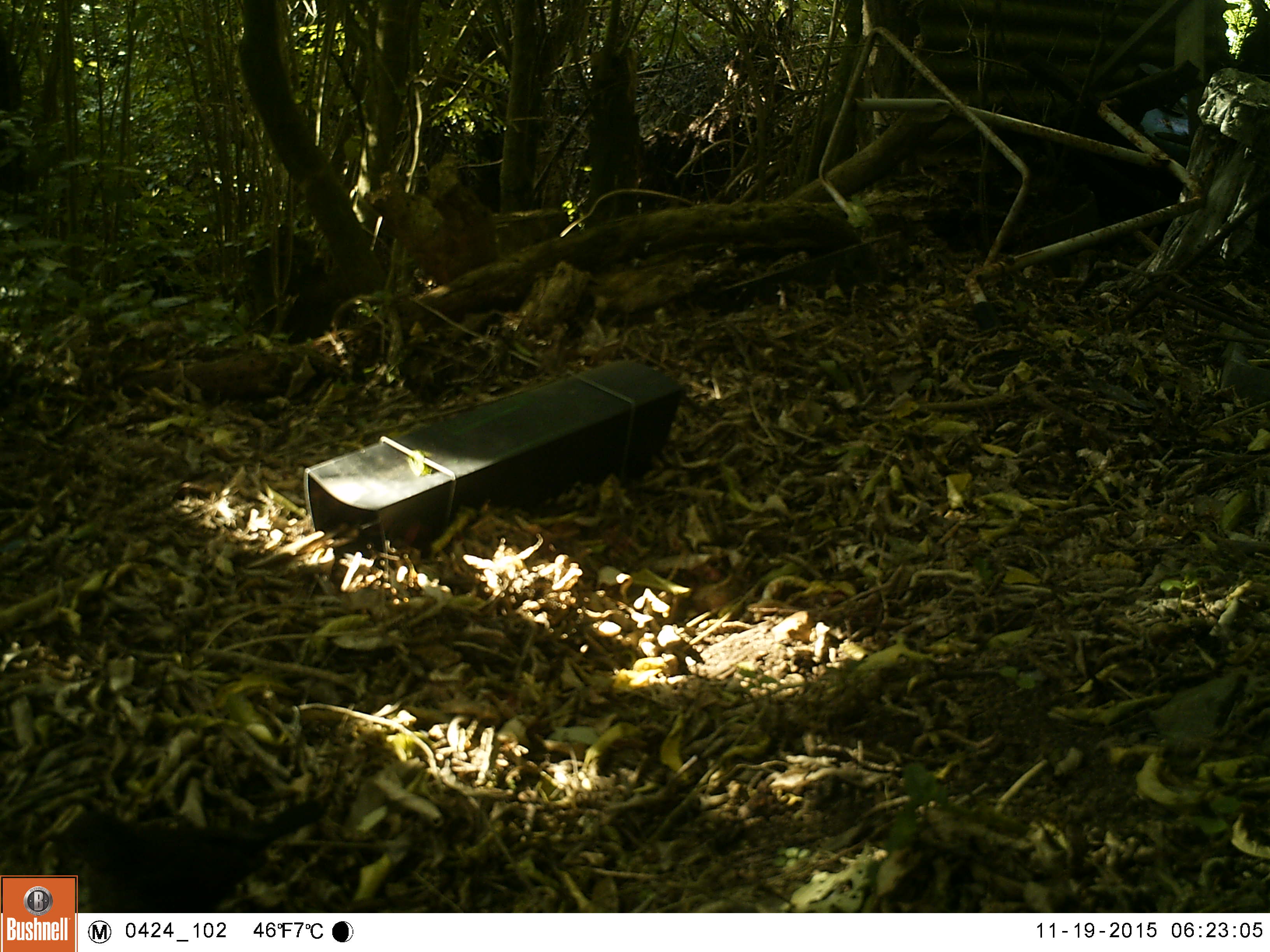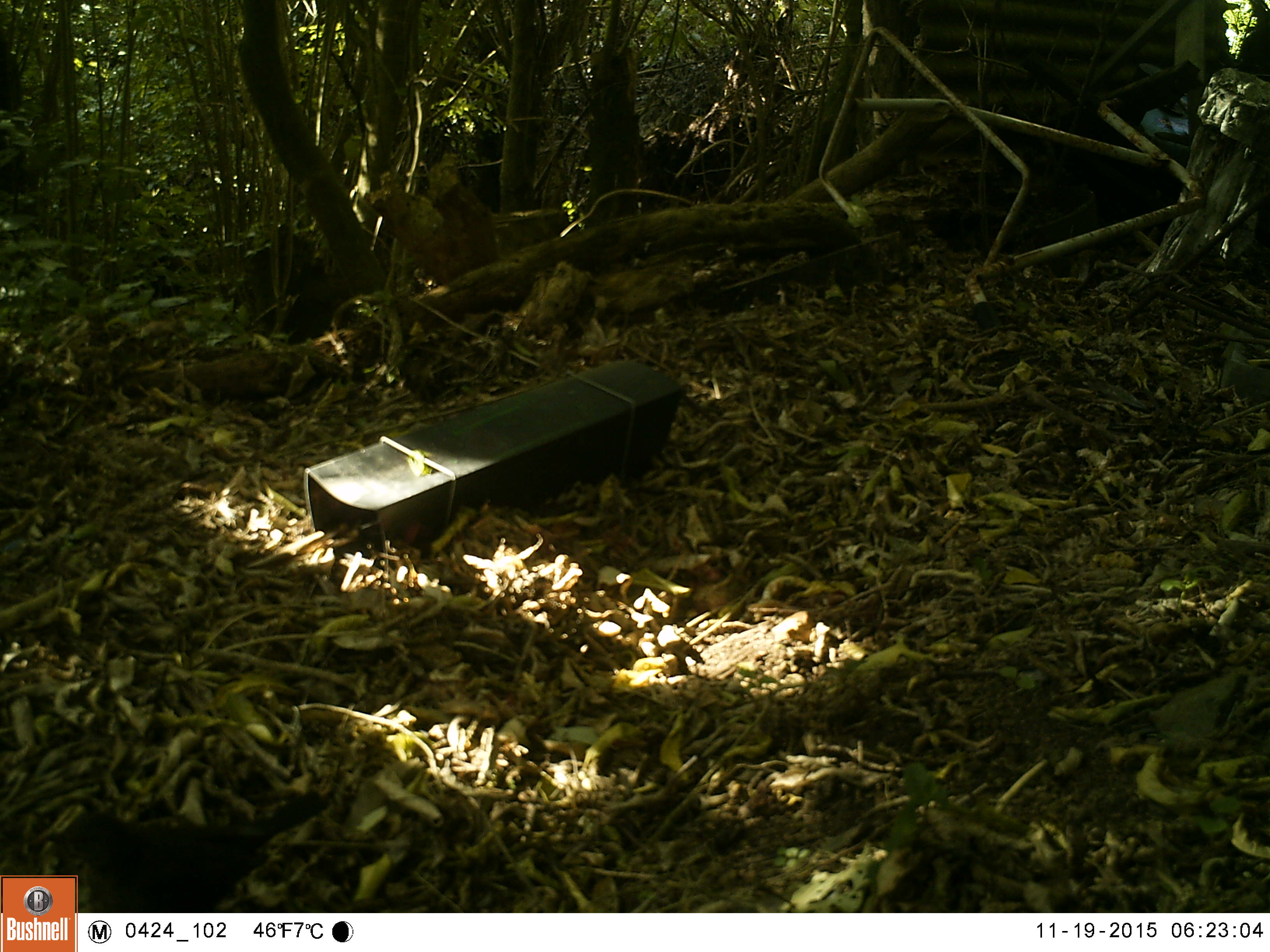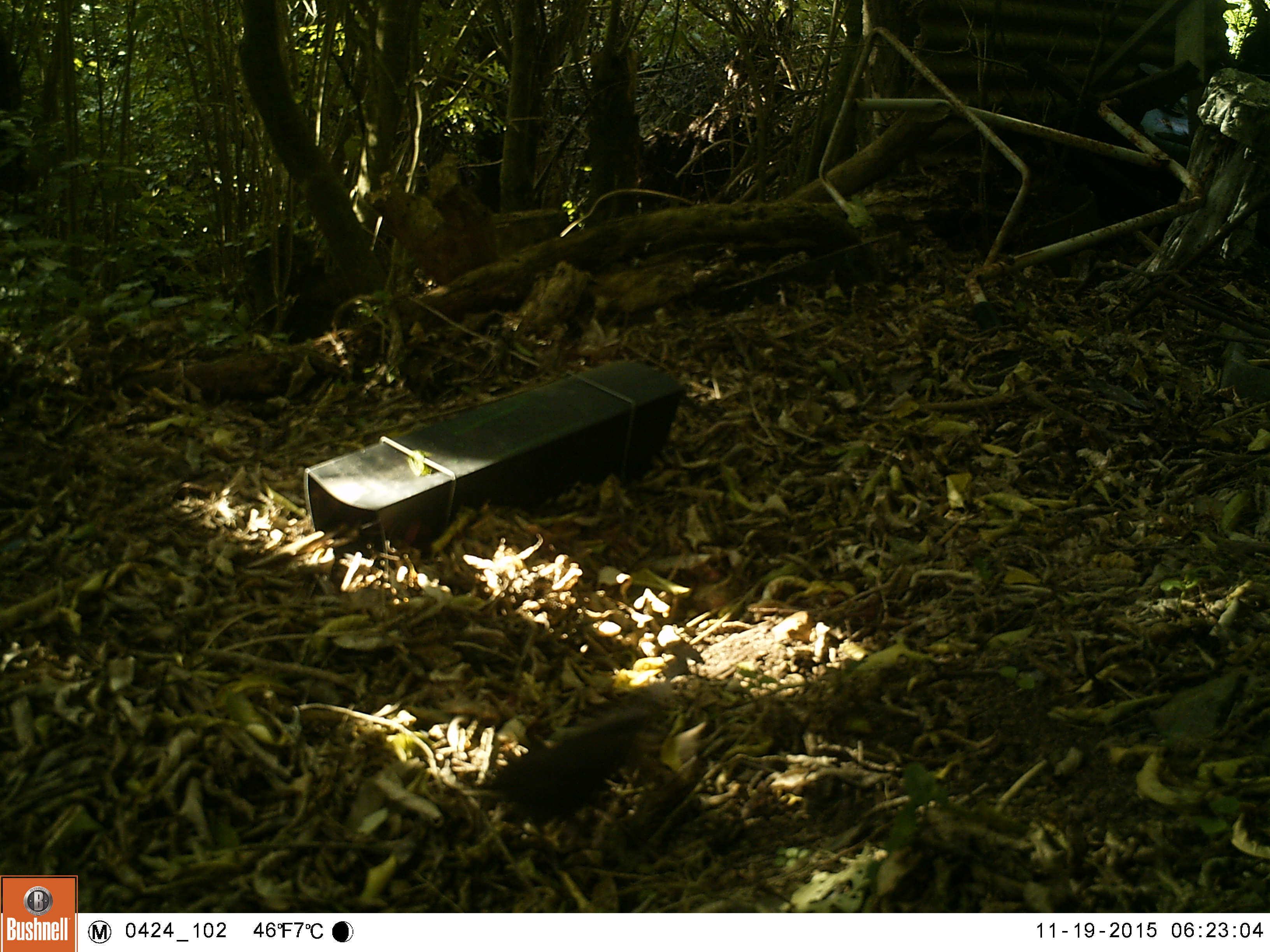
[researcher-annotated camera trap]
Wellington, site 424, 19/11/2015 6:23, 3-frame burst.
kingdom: Animalia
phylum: Chordata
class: Aves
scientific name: Aves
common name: bird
Bird (Aves).